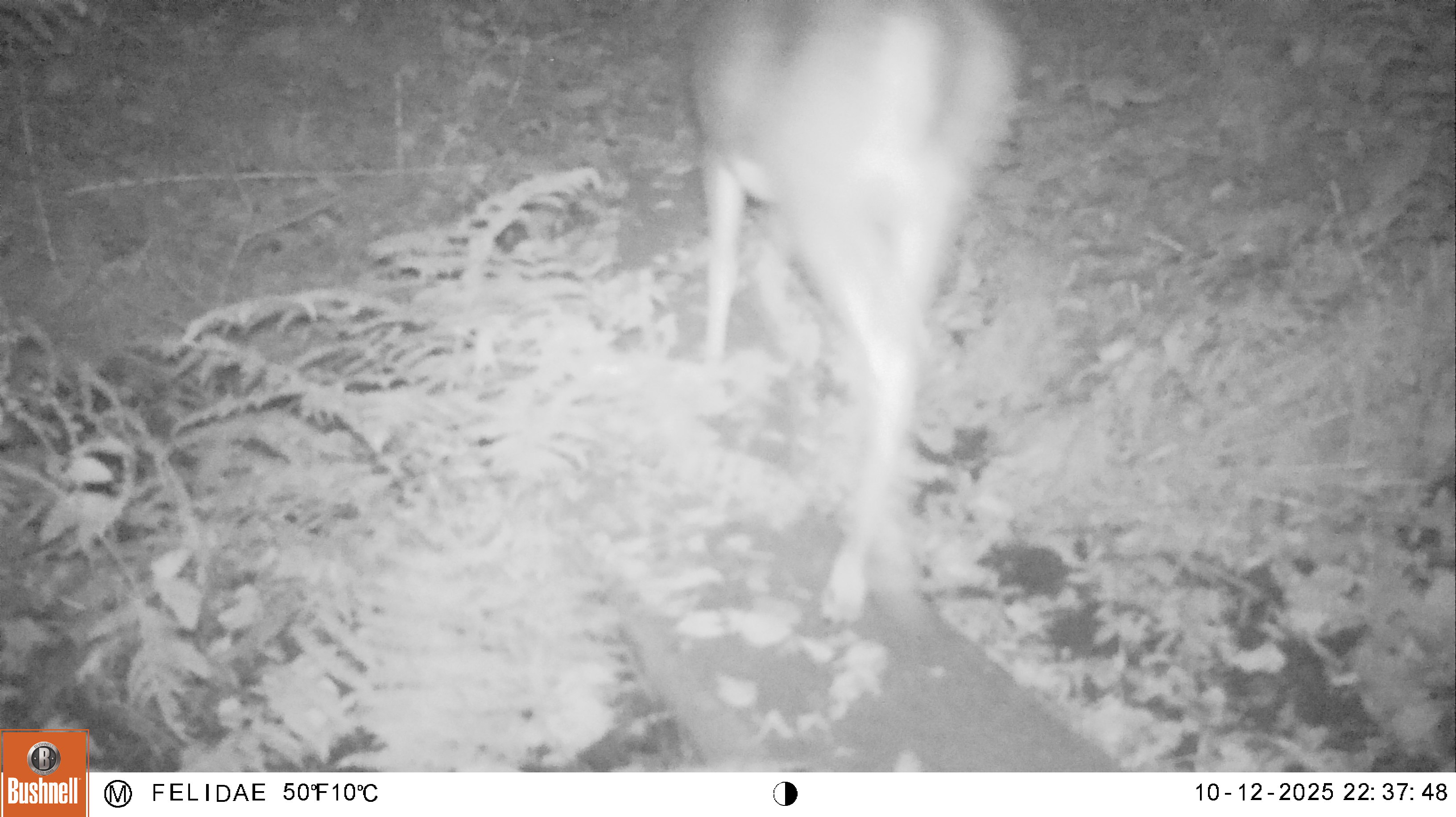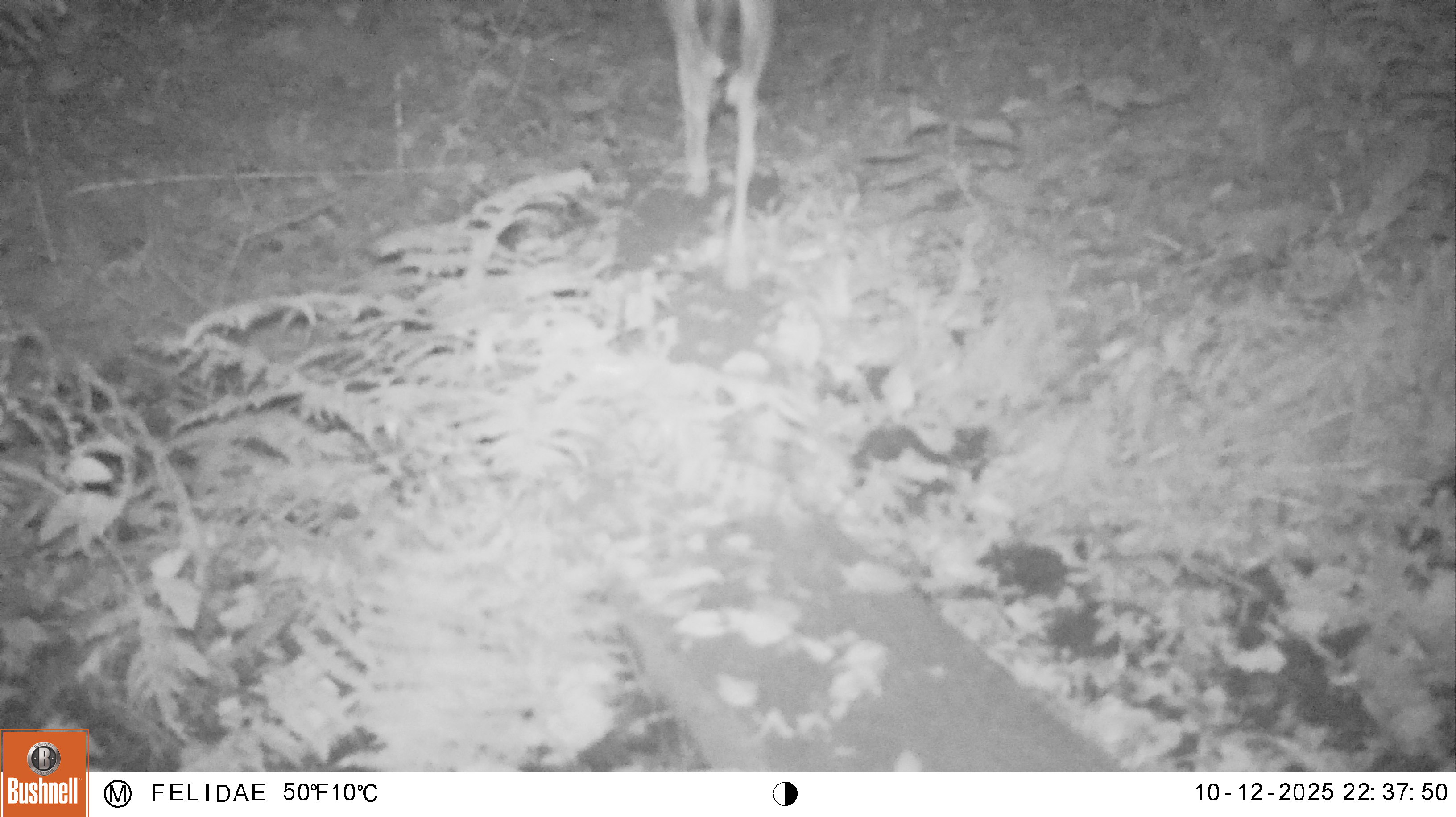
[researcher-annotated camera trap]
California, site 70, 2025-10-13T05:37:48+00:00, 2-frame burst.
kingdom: Animalia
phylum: Chordata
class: Mammalia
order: Artiodactyla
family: Cervidae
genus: Odocoileus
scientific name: Odocoileus hemionus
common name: mule deer